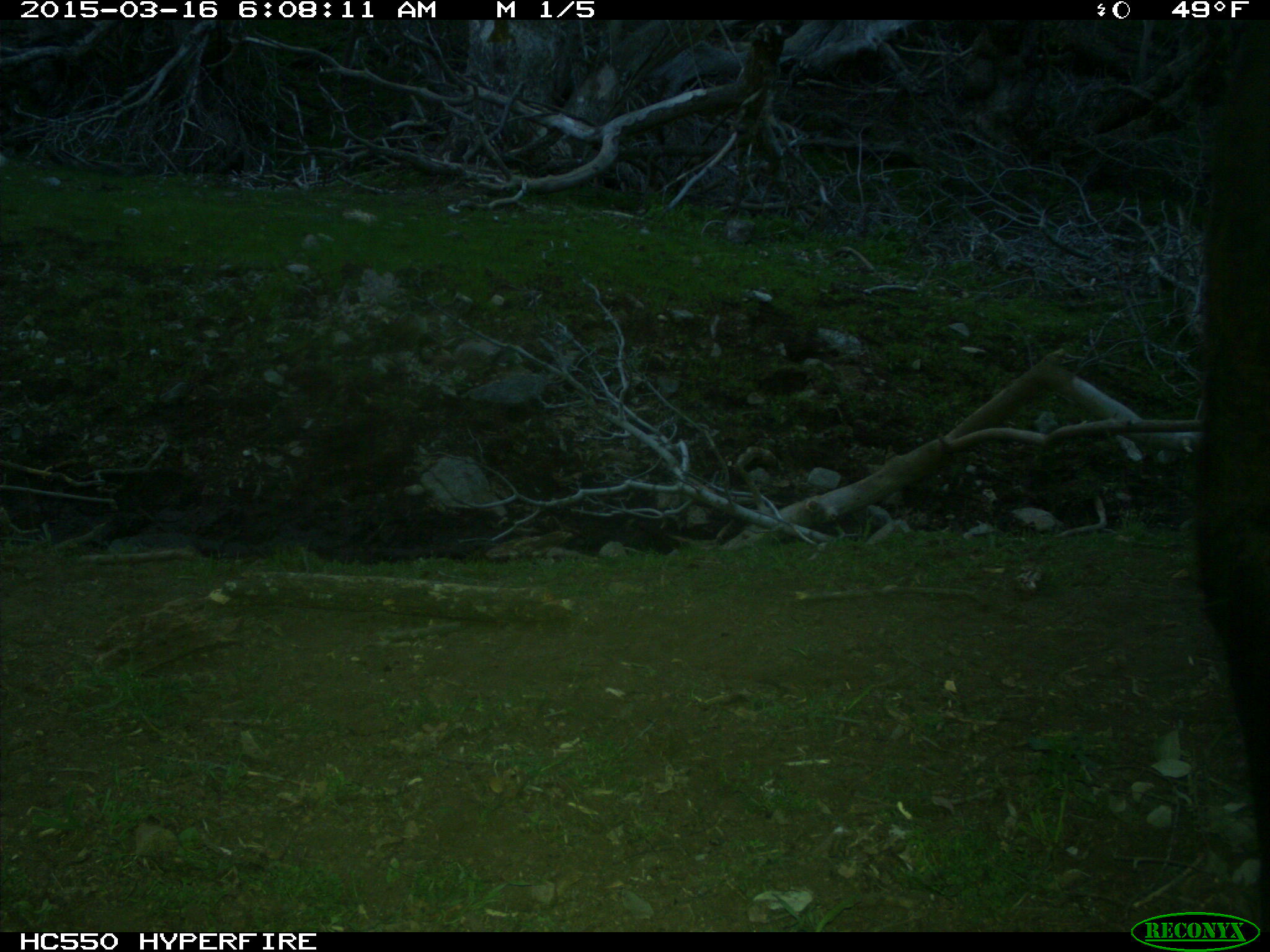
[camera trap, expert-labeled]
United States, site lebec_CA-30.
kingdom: Animalia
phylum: Chordata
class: Mammalia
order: Artiodactyla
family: Bovidae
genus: Bos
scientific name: Bos taurus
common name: domestic cow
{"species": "Bos taurus (domestic cow)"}